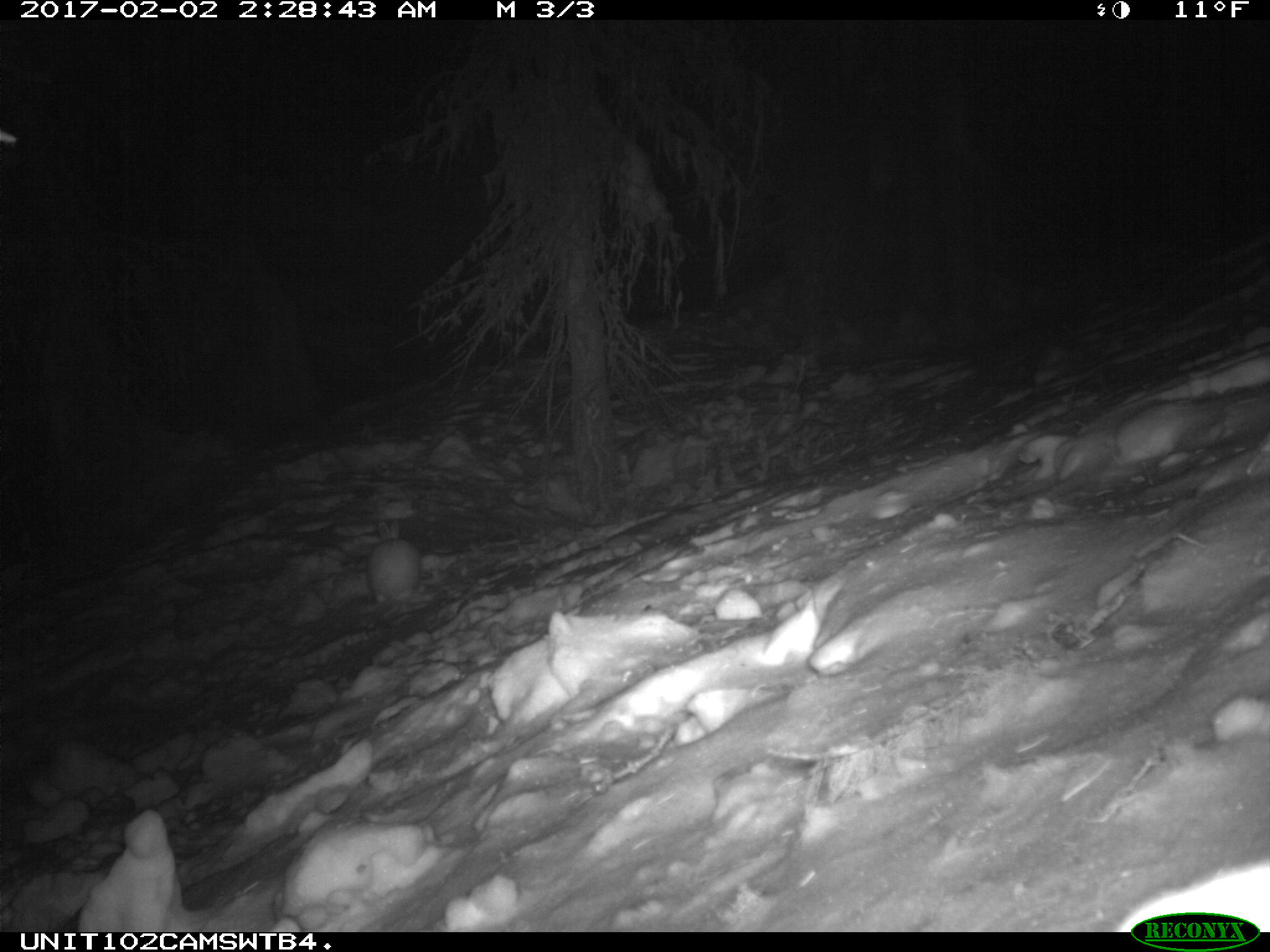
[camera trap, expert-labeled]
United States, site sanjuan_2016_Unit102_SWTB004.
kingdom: Animalia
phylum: Chordata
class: Mammalia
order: Lagomorpha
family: Leporidae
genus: Lepus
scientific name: Lepus americanus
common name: snowshoe hare